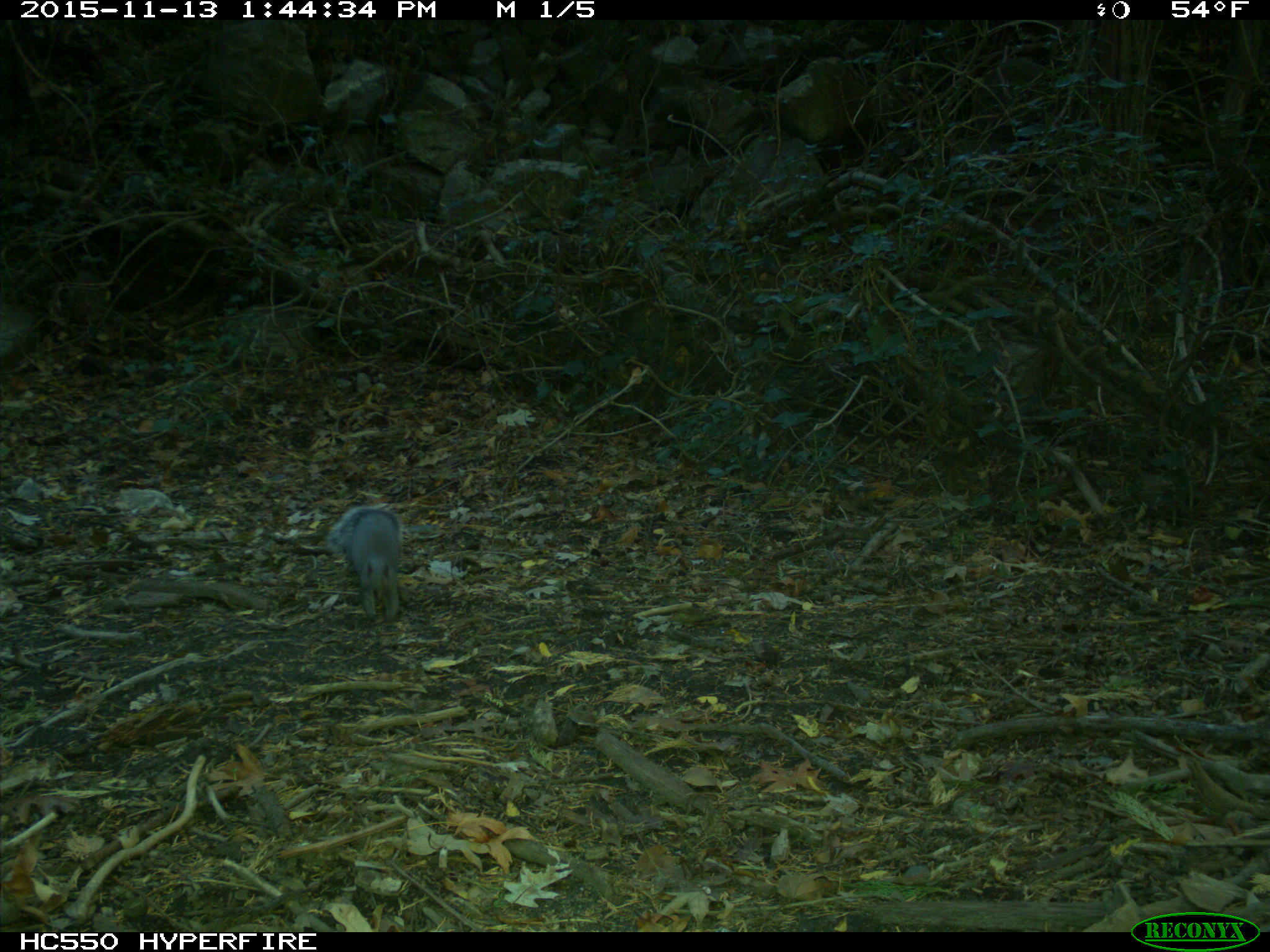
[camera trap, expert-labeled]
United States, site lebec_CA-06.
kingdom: Animalia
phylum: Chordata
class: Mammalia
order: Rodentia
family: Sciuridae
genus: Sciurus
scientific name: Sciurus carolinensis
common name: eastern gray squirrel